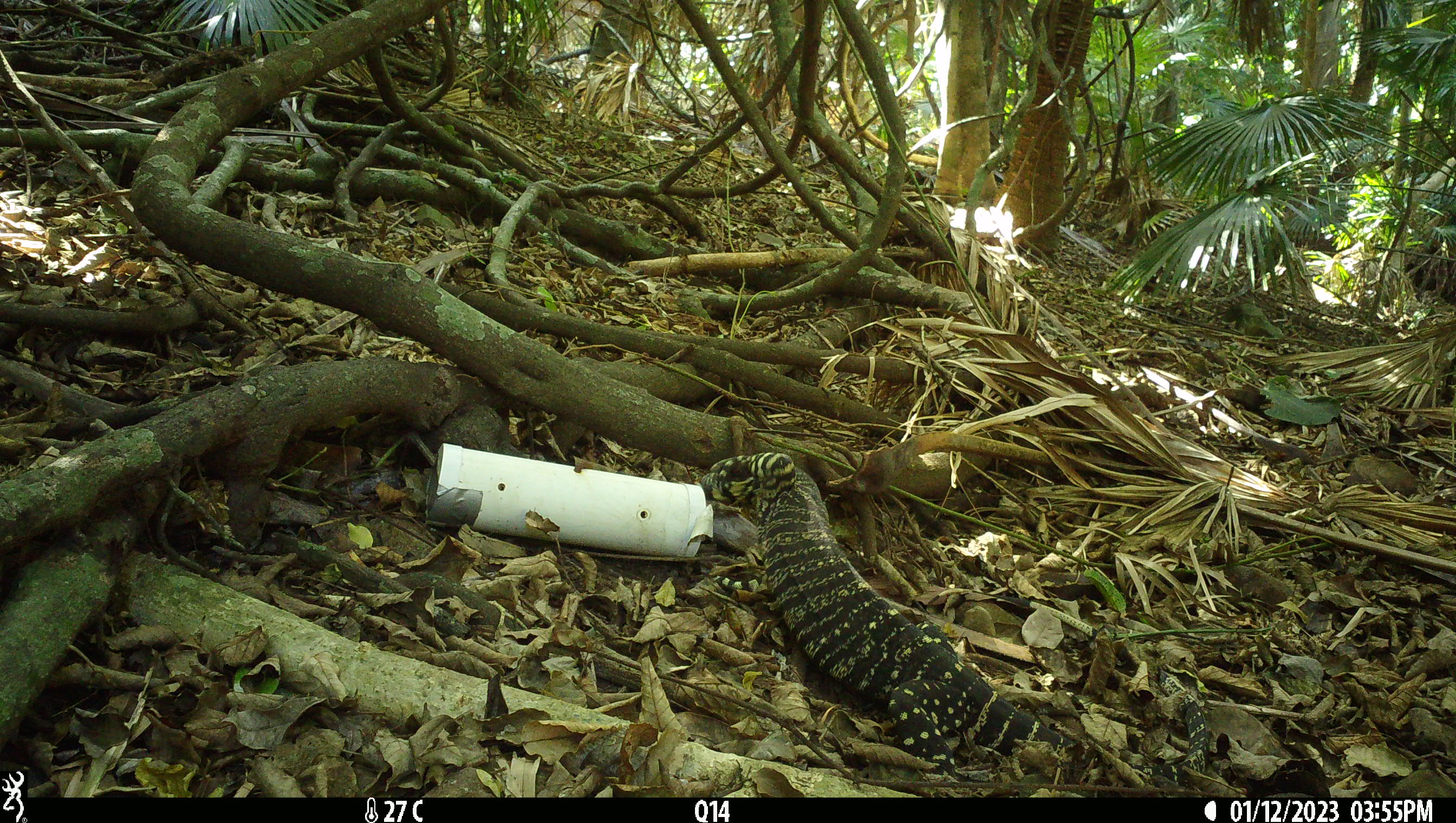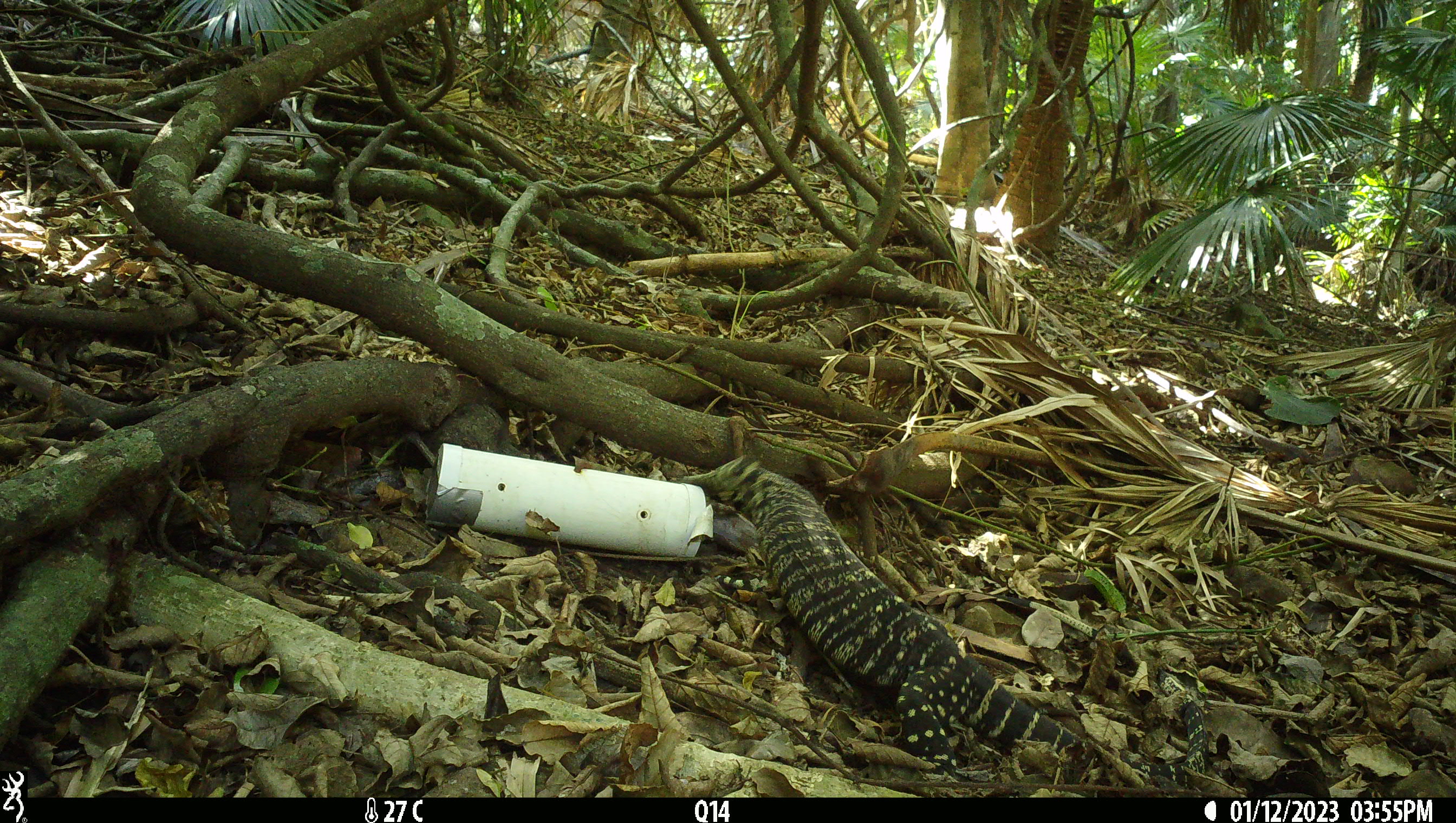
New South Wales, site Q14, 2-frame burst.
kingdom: Animalia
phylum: Chordata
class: Reptilia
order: Squamata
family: Varanidae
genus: Varanus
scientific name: Varanus varius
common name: lace monitor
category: goanna